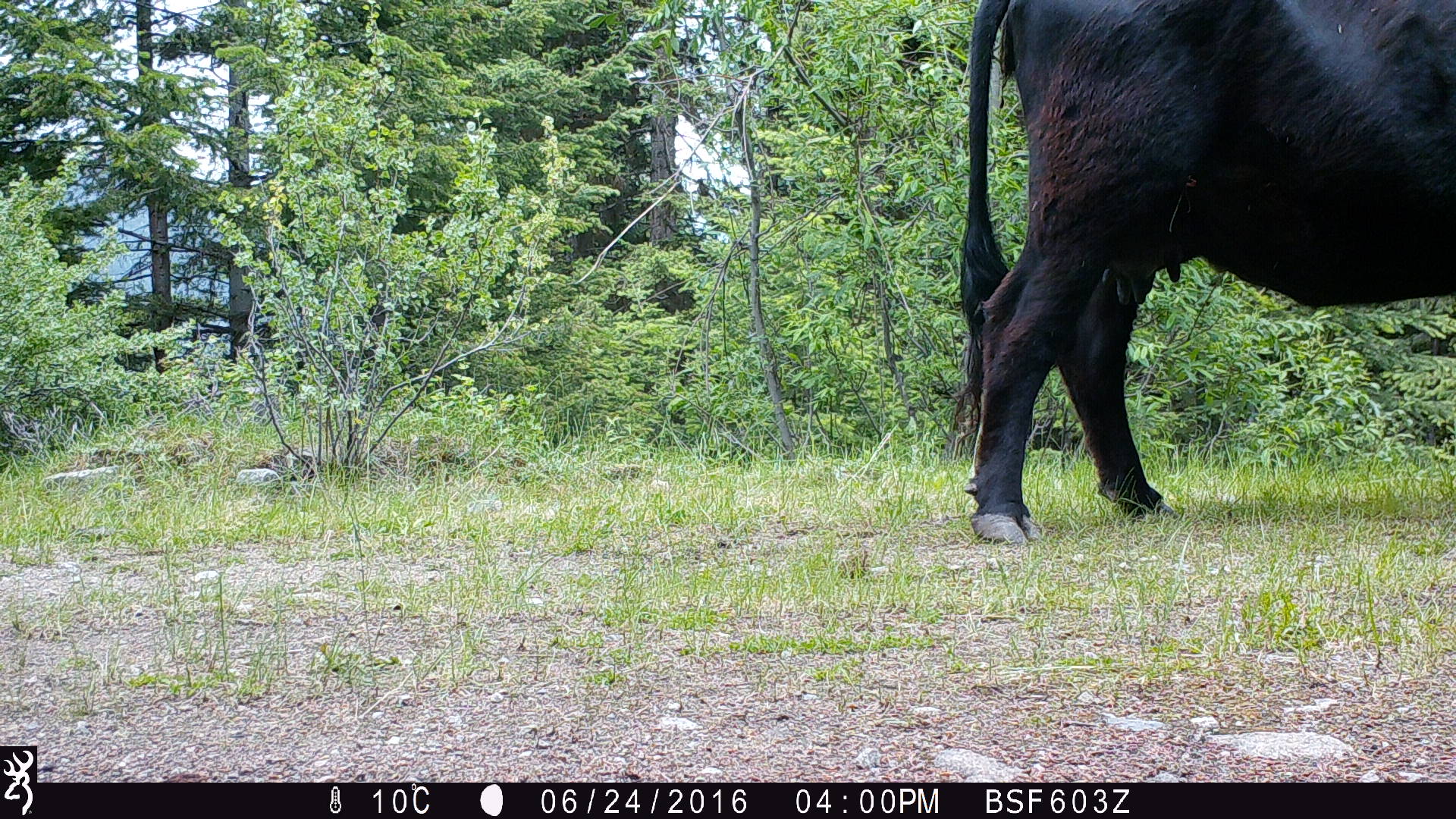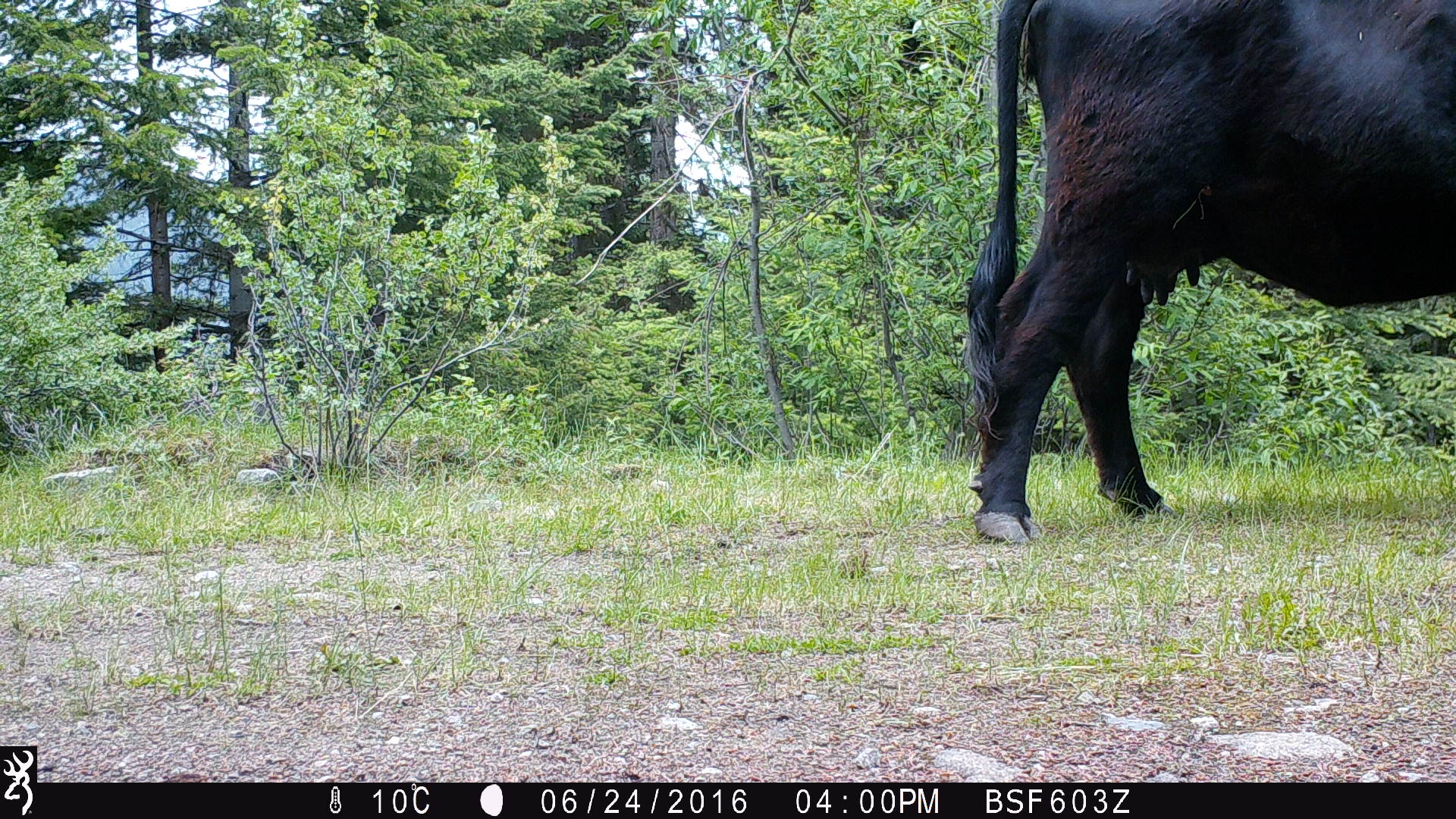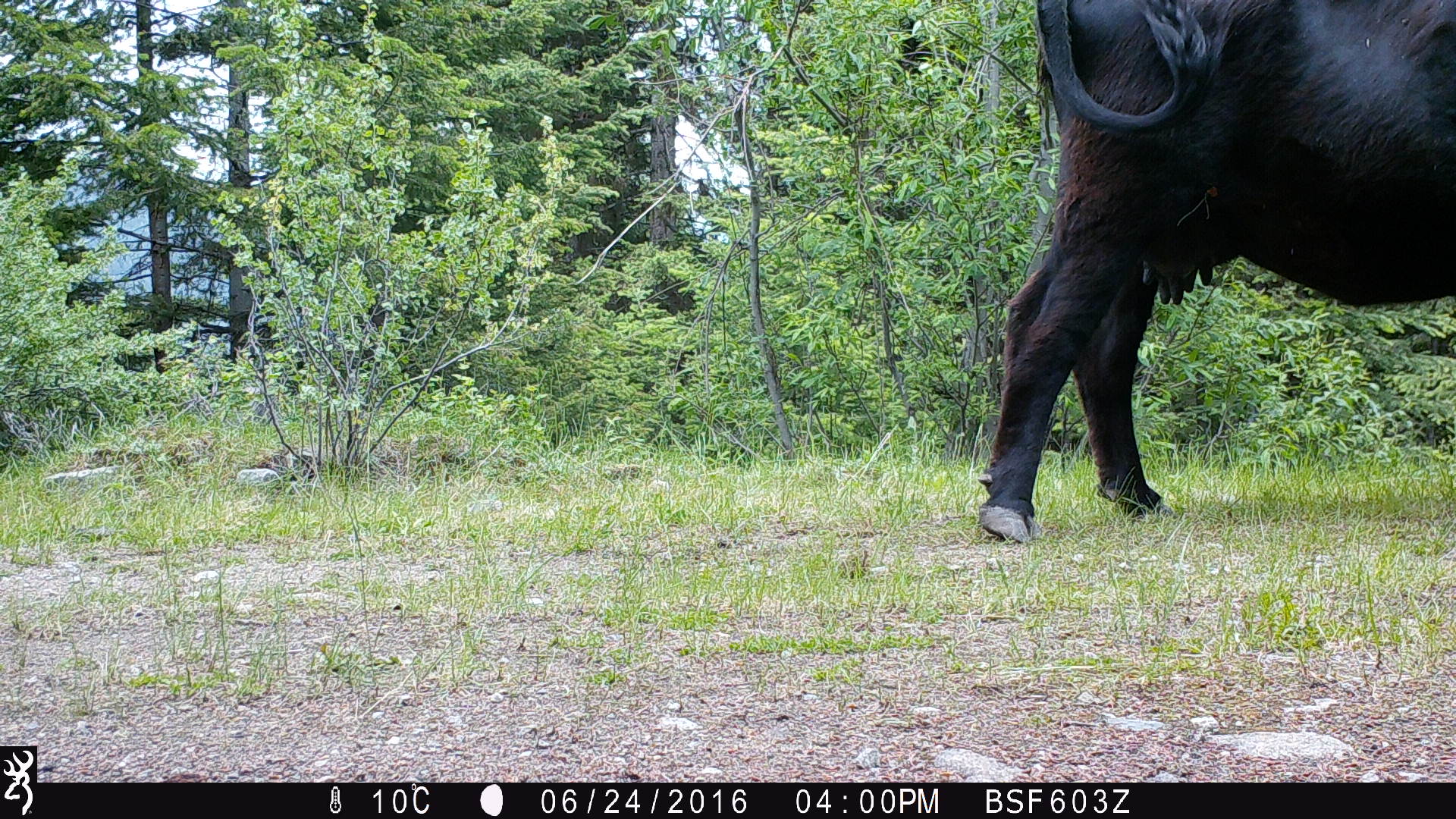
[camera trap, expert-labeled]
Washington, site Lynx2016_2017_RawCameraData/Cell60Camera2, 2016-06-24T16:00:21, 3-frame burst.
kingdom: Animalia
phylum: Chordata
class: Mammalia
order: Artiodactyla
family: Bovidae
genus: Bos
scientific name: Bos taurus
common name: domestic cattle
Domestic cattle (Bos taurus). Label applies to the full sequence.